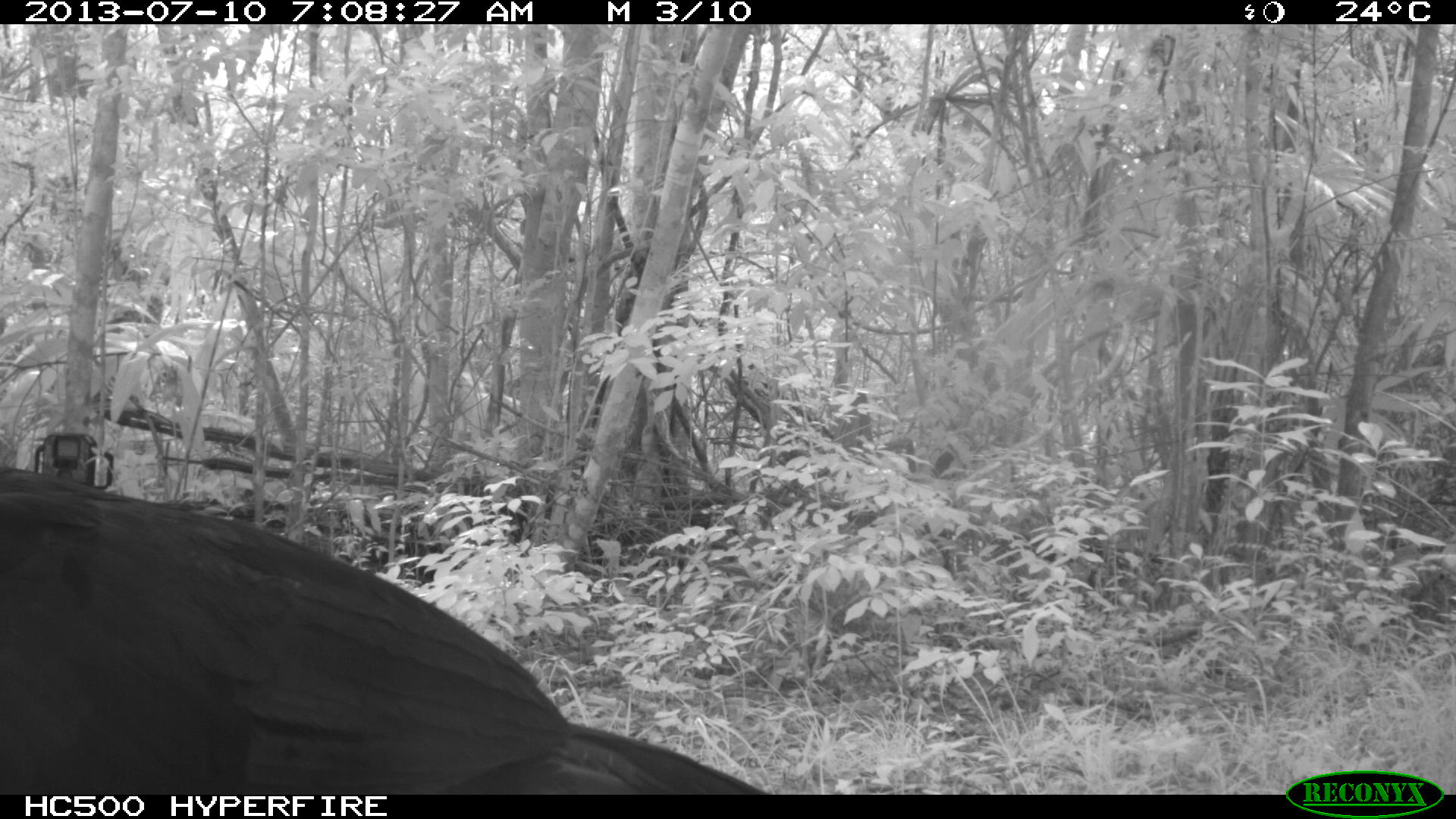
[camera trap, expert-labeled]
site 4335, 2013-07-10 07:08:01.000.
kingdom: Animalia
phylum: Chordata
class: Aves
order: Galliformes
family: Cracidae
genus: Crax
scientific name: Crax rubra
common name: great curassow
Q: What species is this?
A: Crax rubra (great curassow).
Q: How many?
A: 1.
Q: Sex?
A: Male.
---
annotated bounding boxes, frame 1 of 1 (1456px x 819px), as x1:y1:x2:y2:
crax rubra: 0:463:771:793